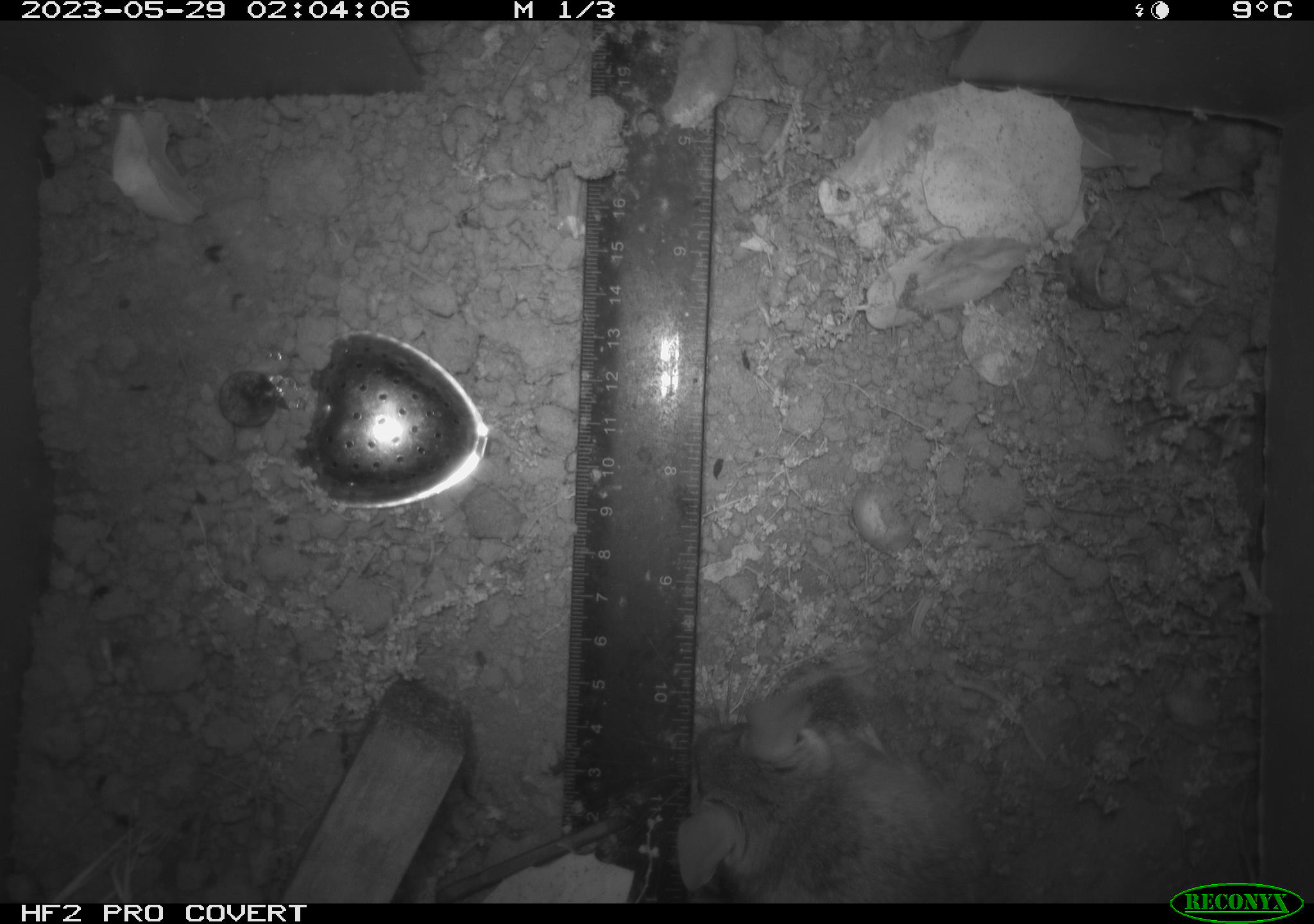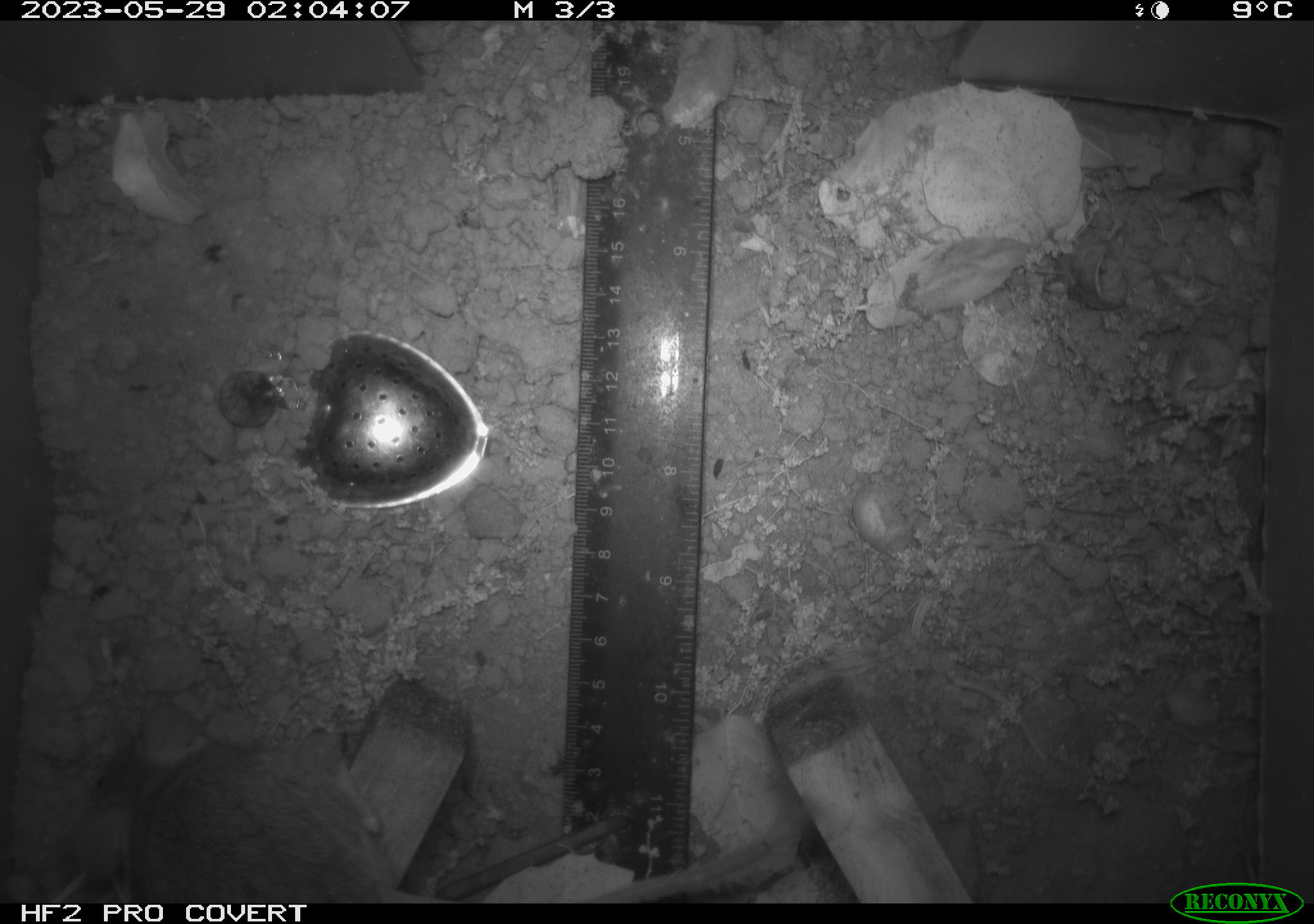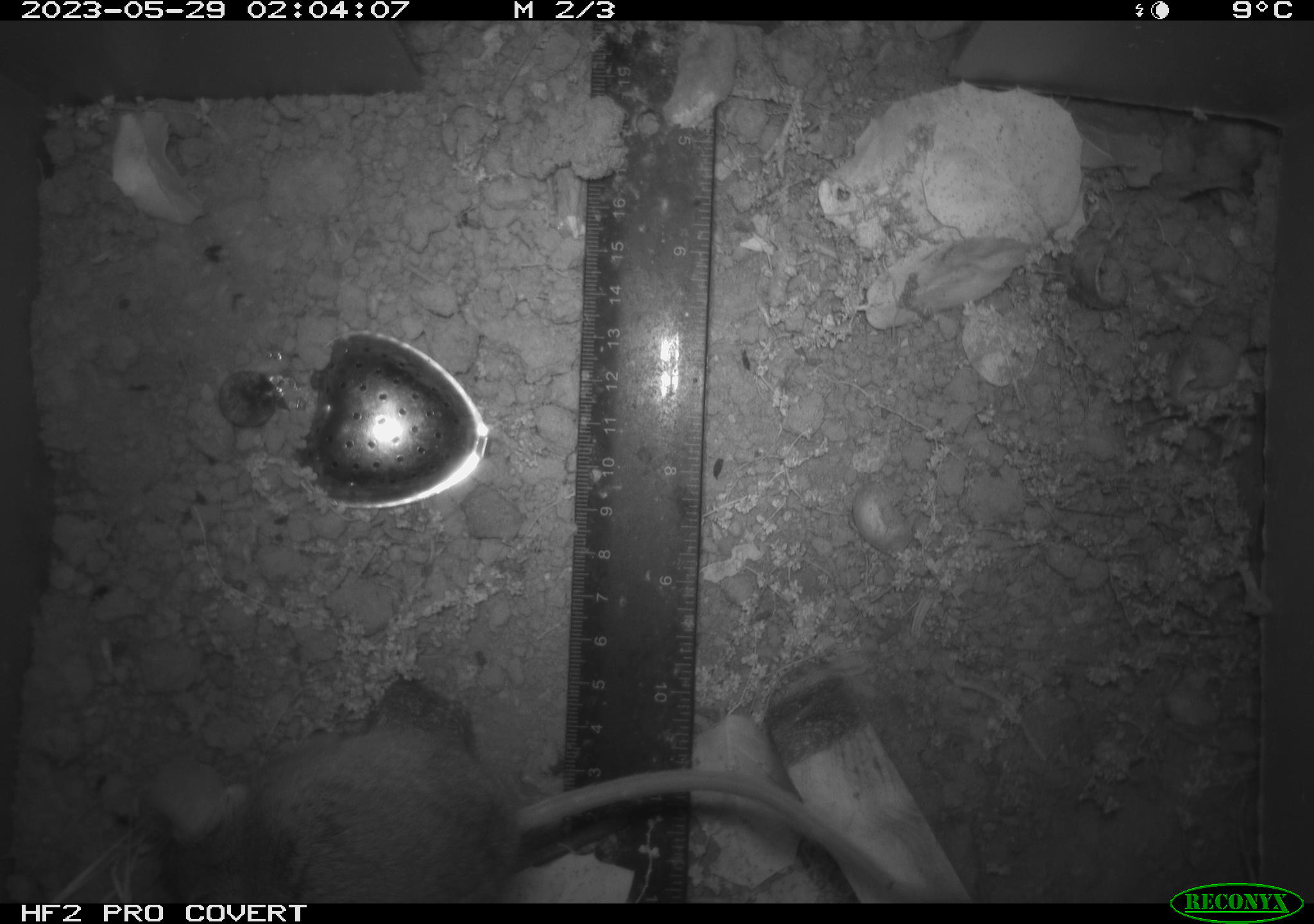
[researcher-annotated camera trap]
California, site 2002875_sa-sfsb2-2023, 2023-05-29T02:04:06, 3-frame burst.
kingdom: Animalia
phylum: Chordata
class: Mammalia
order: Rodentia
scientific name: Rodentia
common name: mouse species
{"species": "mouse species (Rodentia)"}